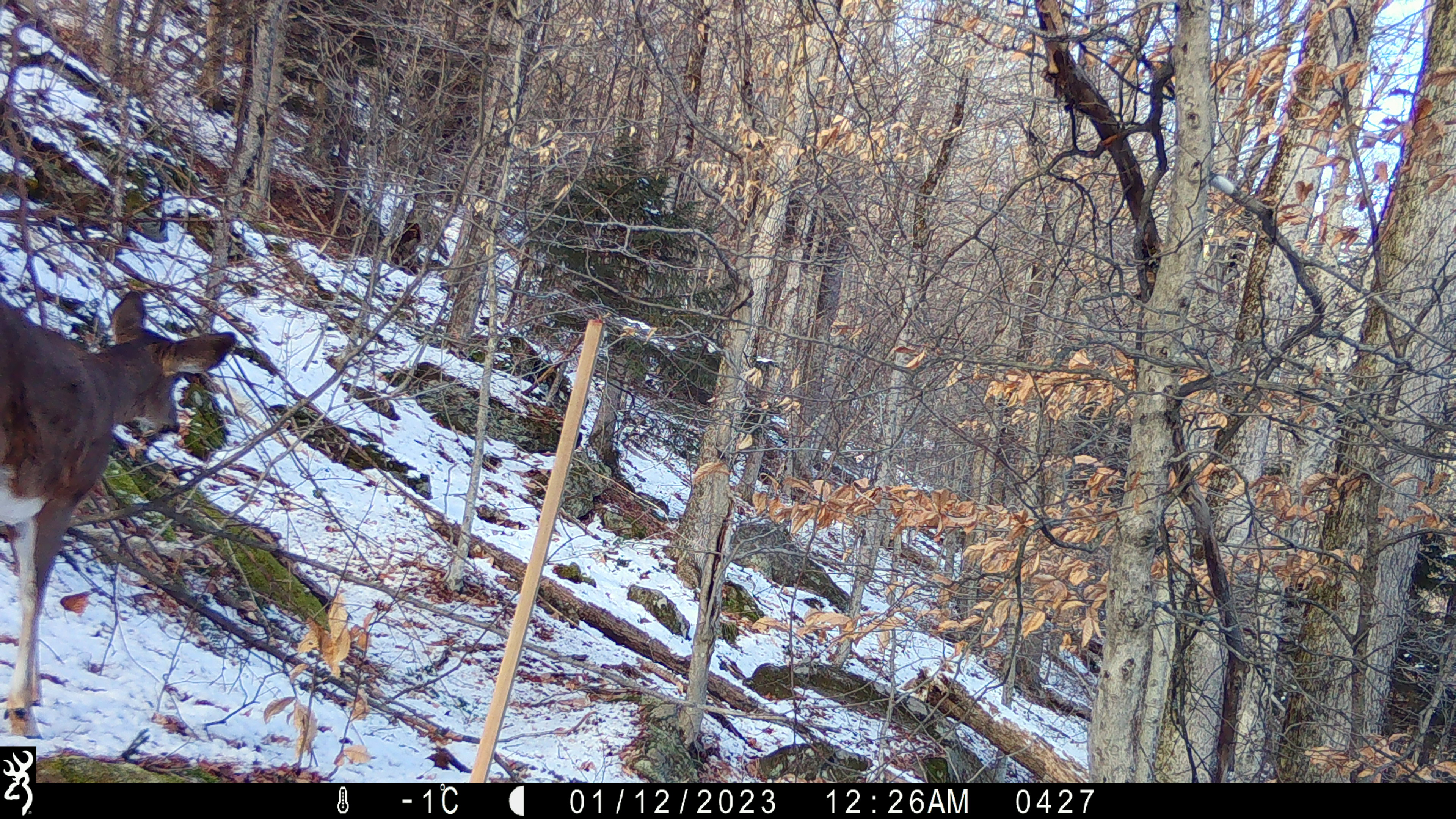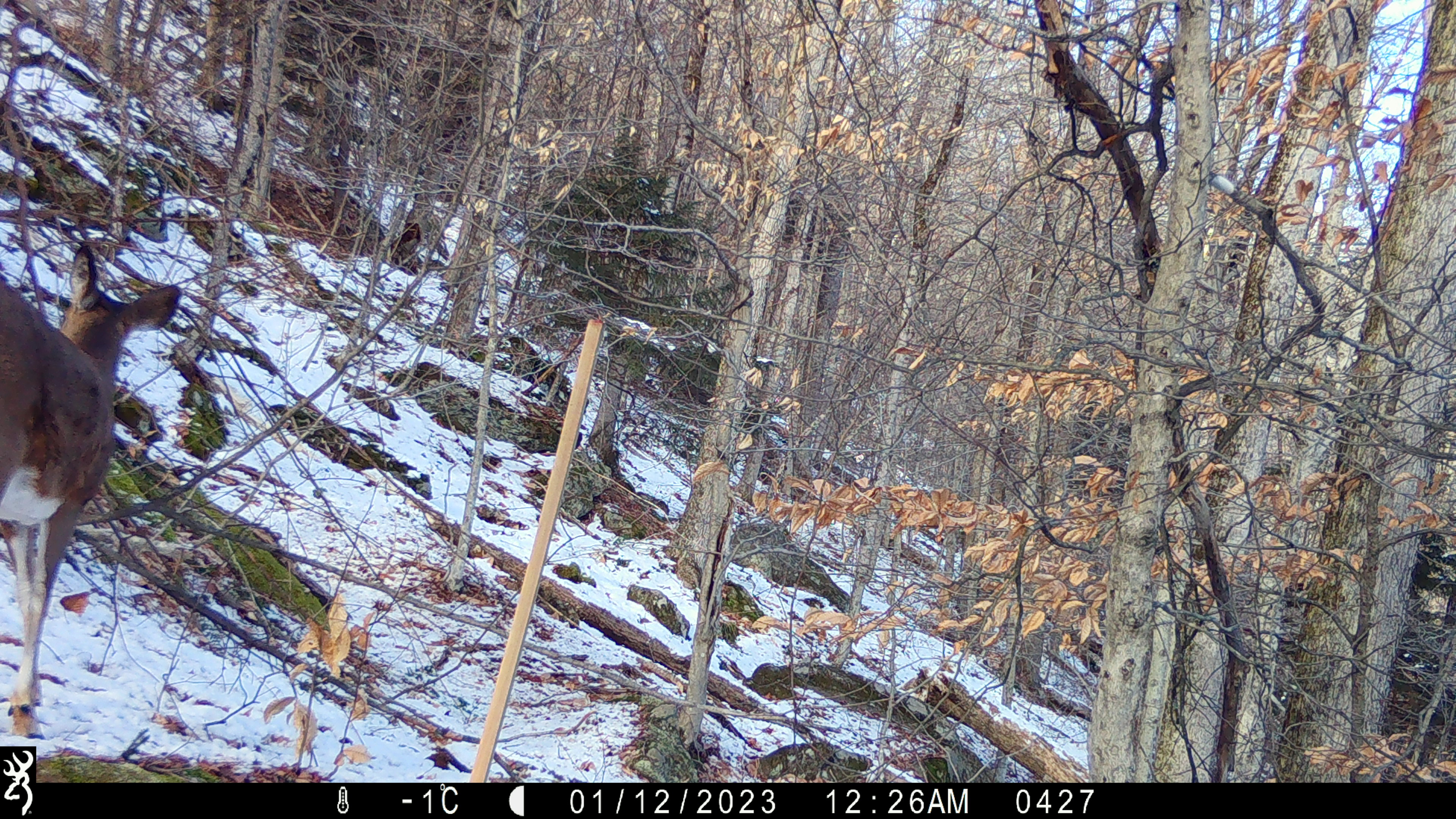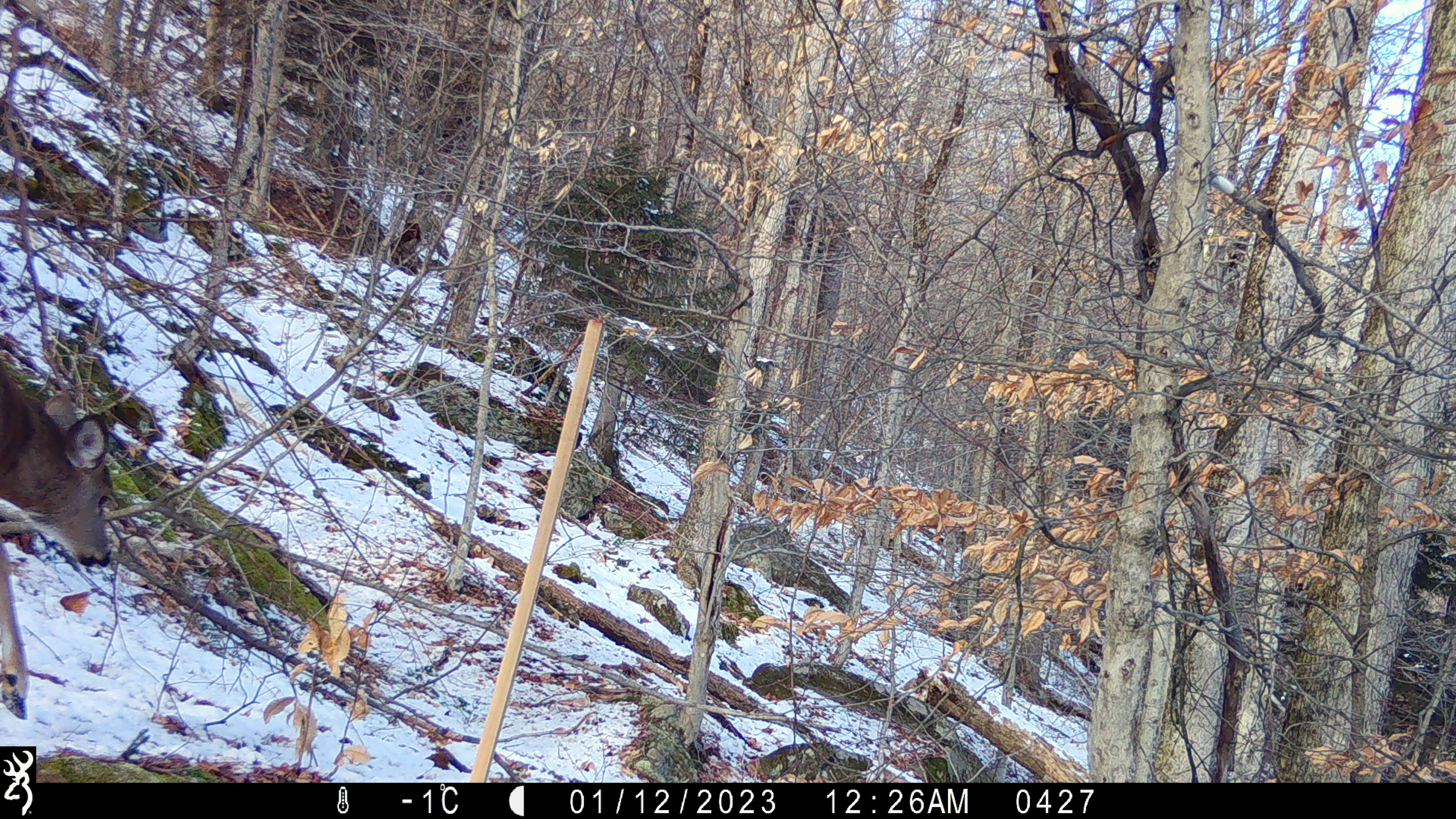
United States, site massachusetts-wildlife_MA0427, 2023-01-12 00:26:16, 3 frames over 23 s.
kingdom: Animalia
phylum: Chordata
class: Mammalia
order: Artiodactyla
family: Cervidae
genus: Odocoileus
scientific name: Odocoileus virginianus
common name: white-tailed deer